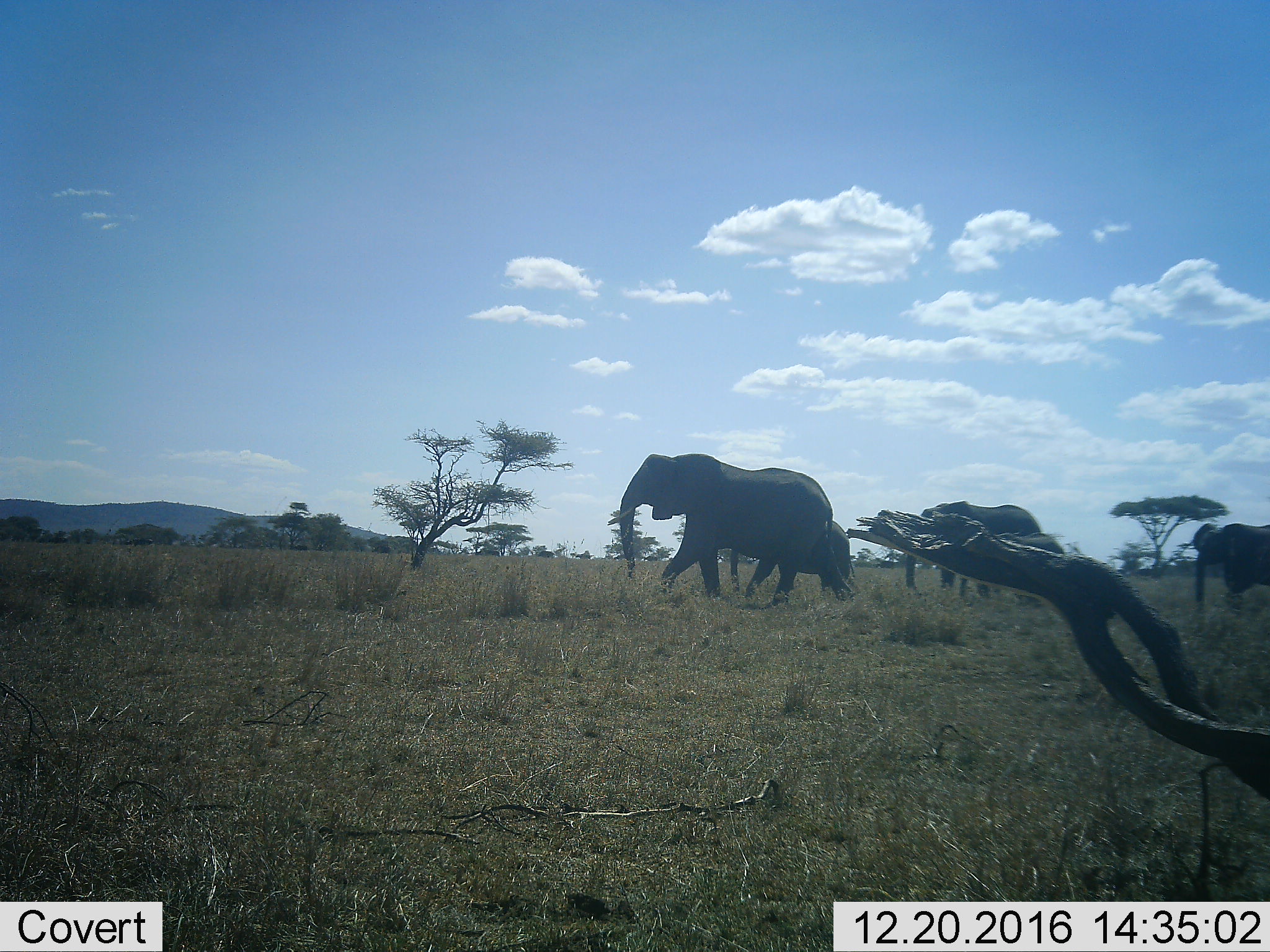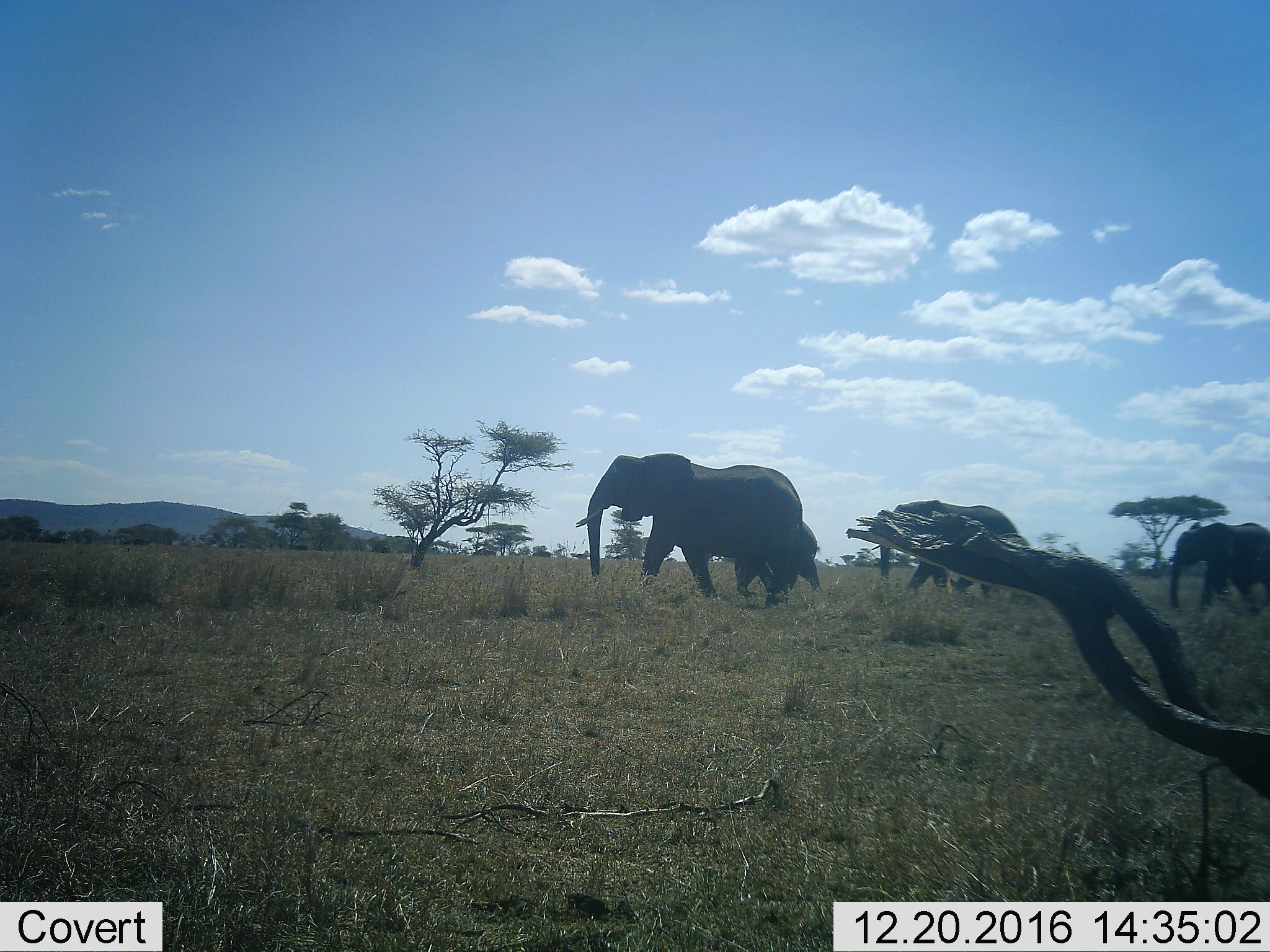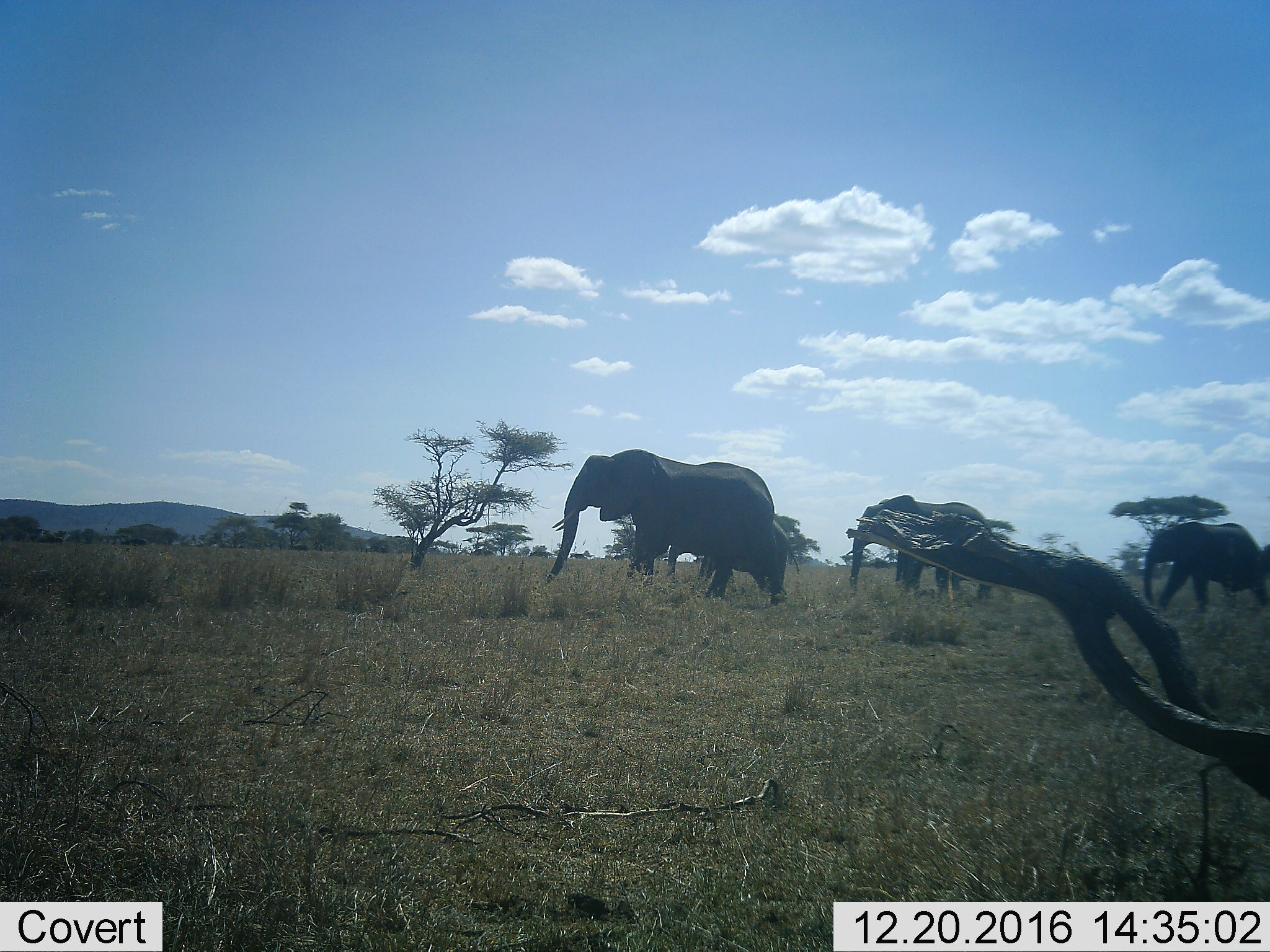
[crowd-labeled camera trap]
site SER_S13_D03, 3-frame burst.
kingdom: Animalia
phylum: Chordata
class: Mammalia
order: Proboscidea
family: Elephantidae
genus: Loxodonta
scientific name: Loxodonta africana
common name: african bush elephant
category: elephant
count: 5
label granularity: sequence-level